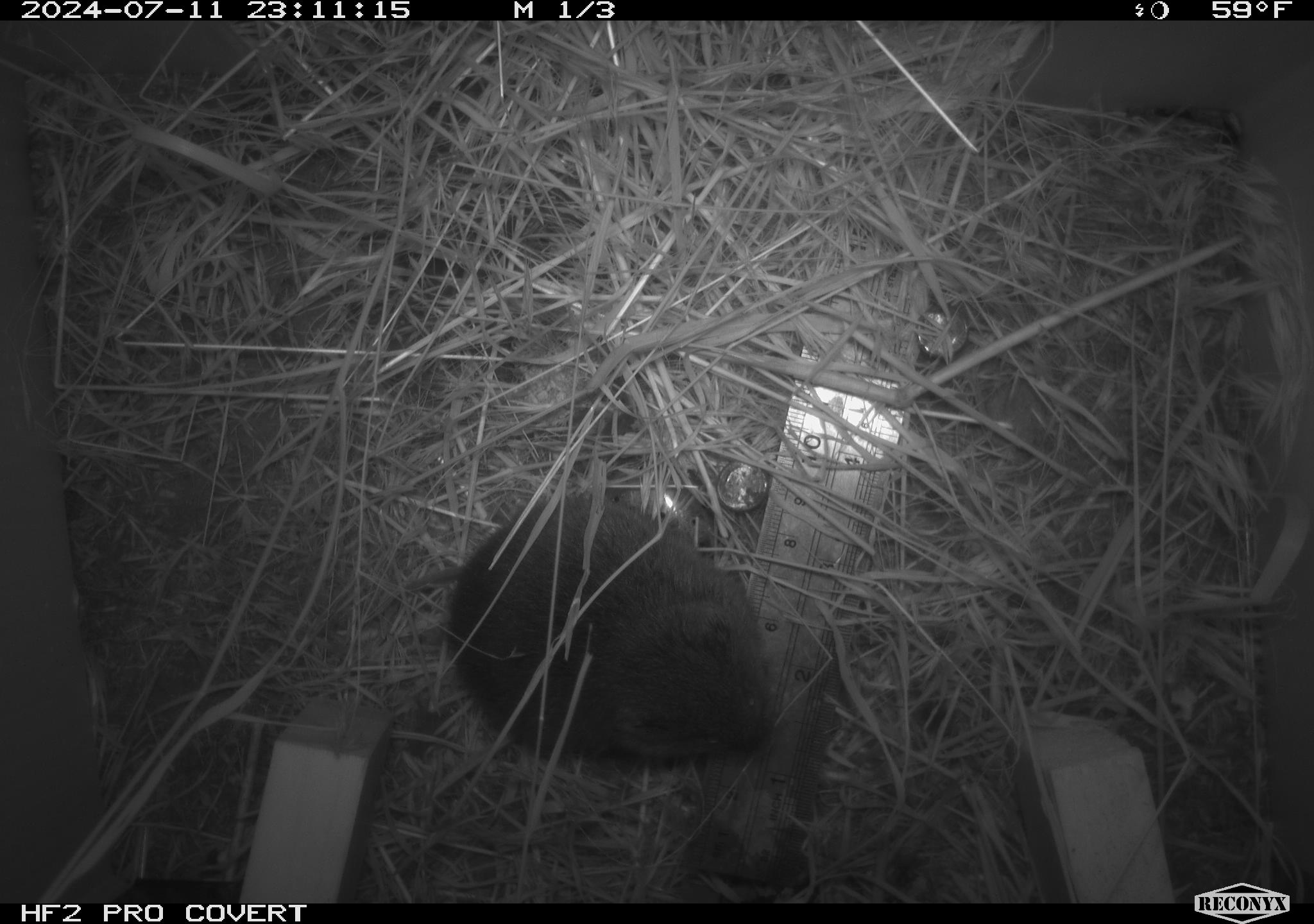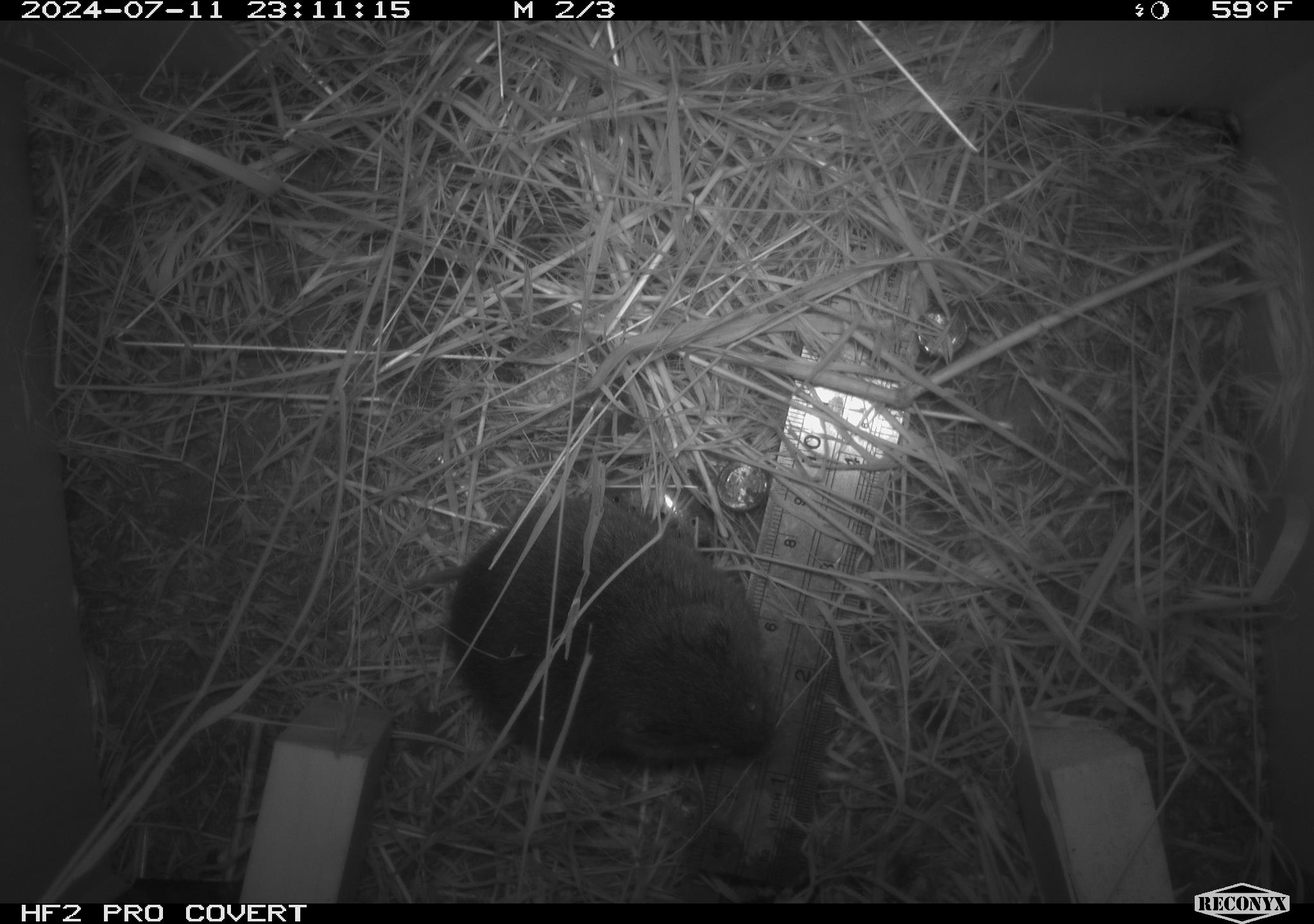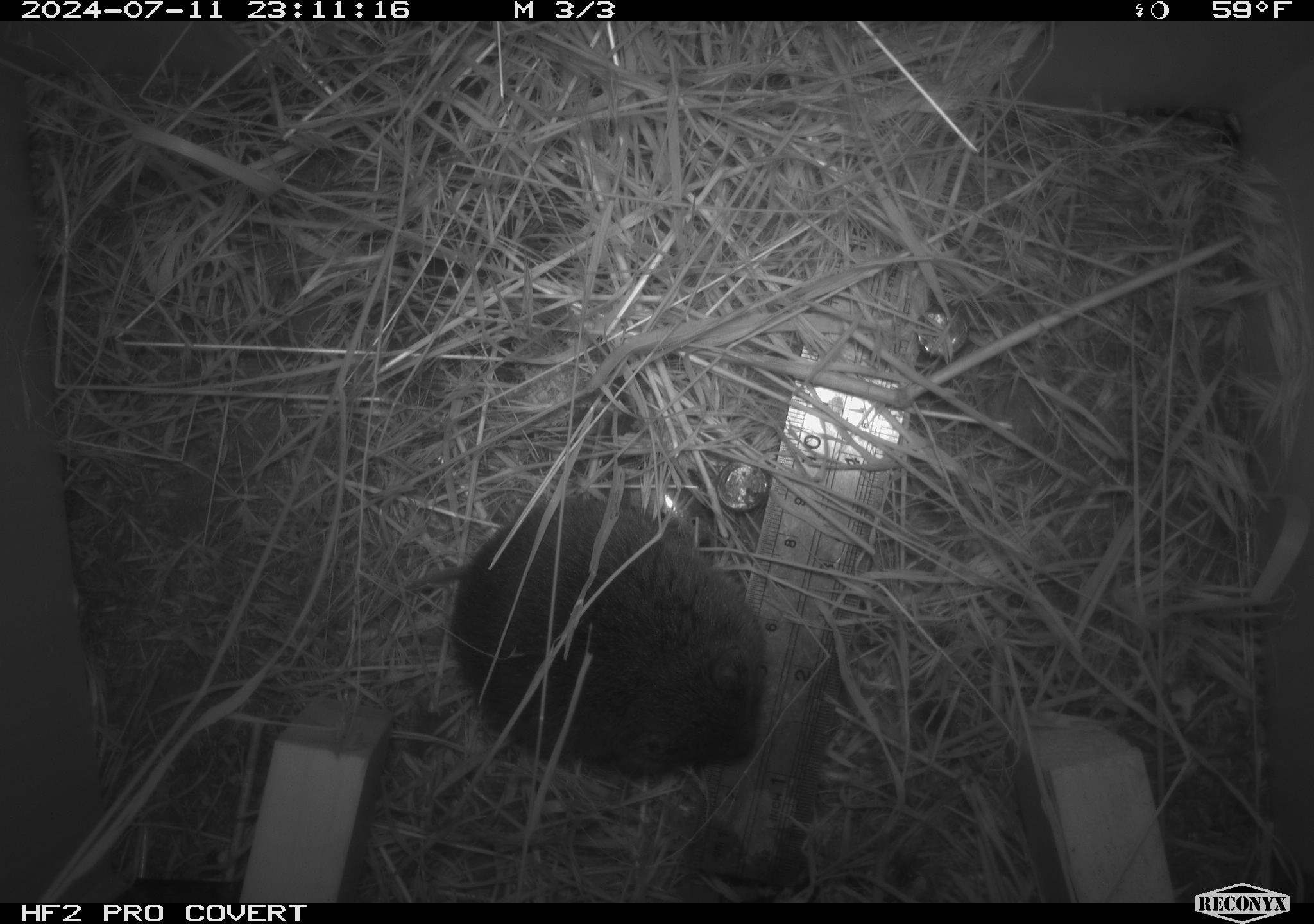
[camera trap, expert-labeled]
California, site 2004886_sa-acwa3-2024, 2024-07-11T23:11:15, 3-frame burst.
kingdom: Animalia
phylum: Chordata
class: Mammalia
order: Rodentia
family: Cricetidae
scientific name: Arvicolinae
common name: voles, lemmings, and muskrats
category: arvicolinae subfamily